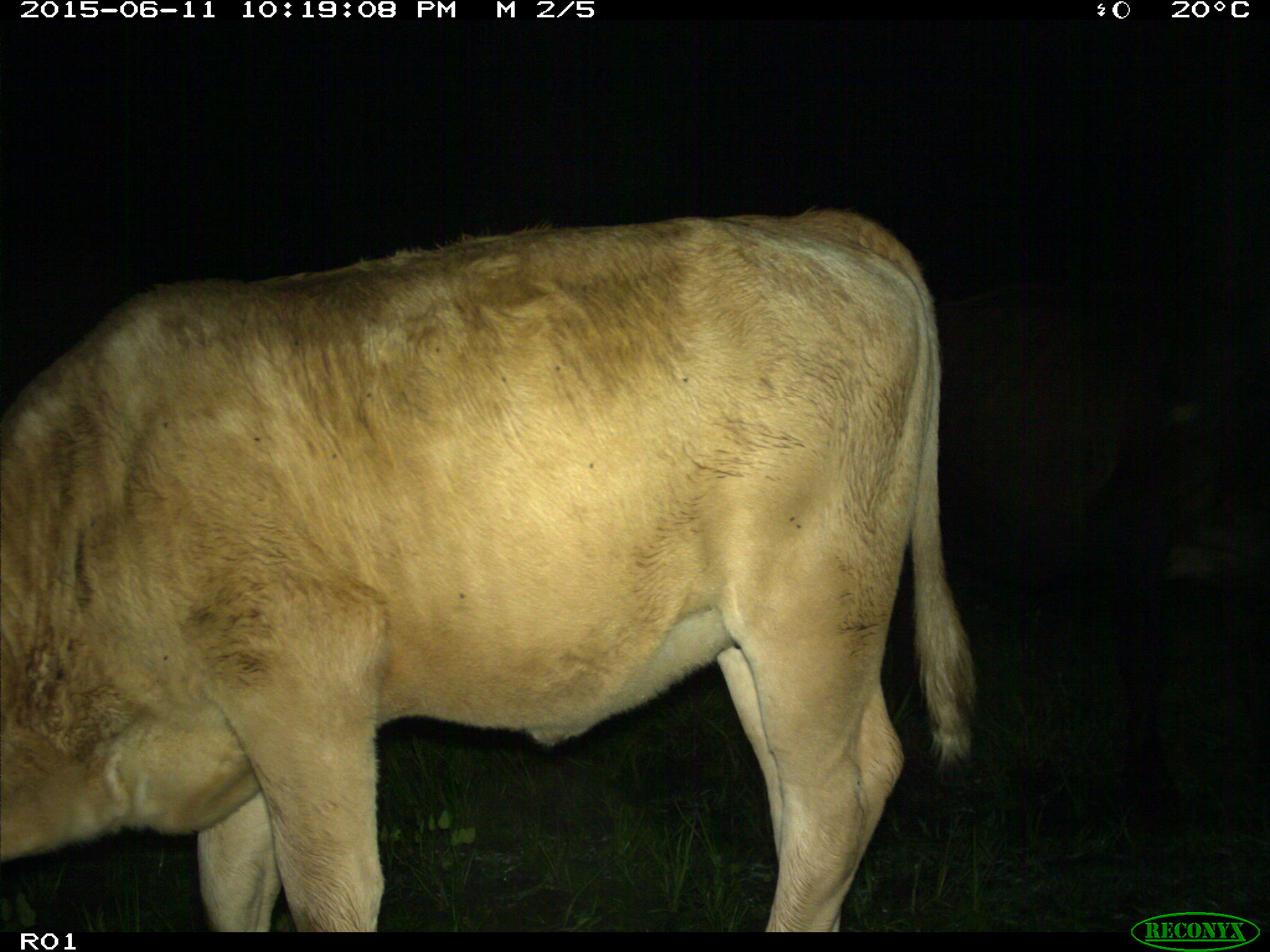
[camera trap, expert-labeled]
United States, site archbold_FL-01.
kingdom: Animalia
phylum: Chordata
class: Mammalia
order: Artiodactyla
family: Bovidae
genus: Bos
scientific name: Bos taurus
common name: domestic cow